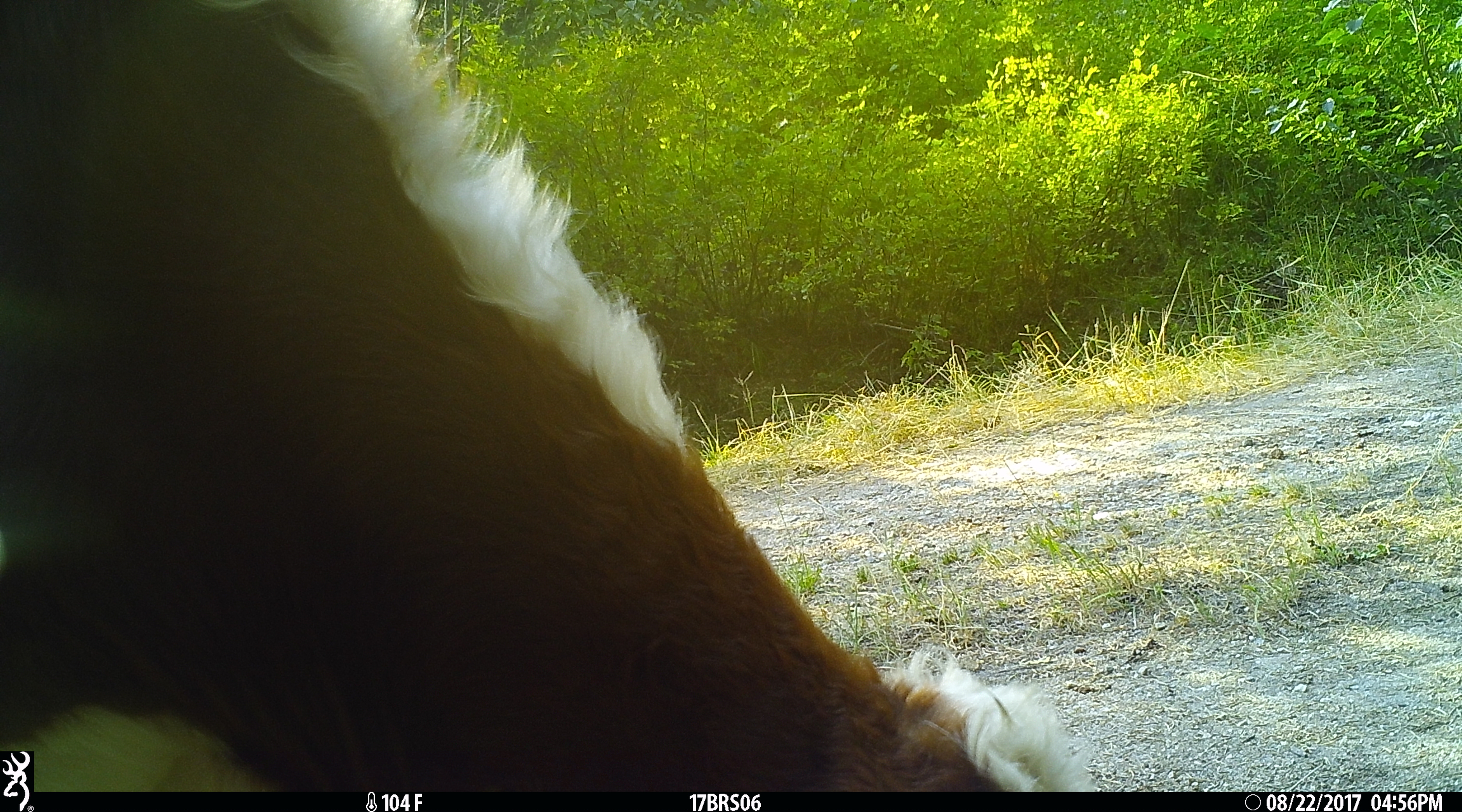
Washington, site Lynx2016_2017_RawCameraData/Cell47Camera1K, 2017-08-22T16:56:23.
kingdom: Animalia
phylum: Chordata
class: Mammalia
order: Artiodactyla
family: Bovidae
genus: Bos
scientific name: Bos taurus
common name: domestic cattle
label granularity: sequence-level